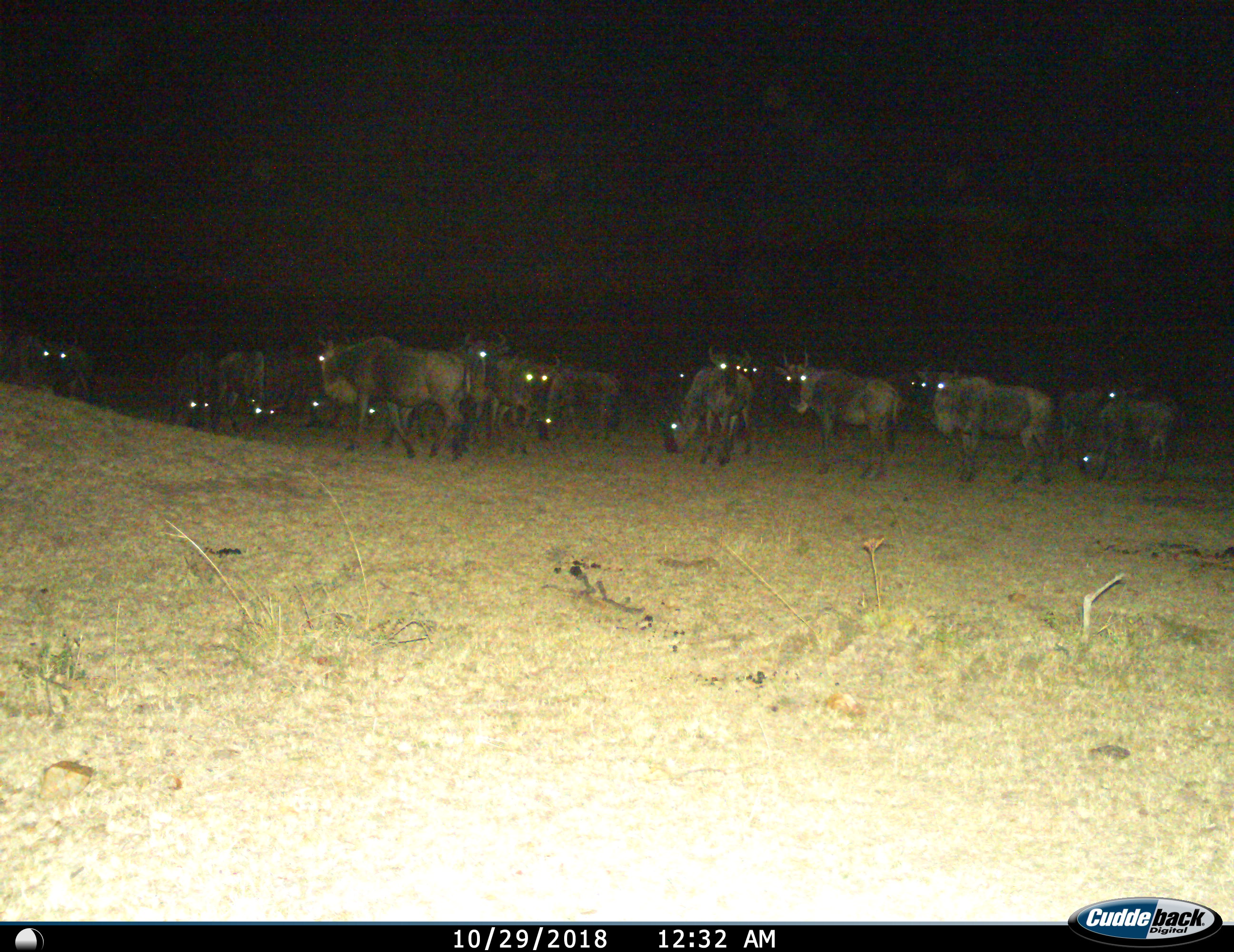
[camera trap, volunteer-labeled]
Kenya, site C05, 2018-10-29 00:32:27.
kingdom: Animalia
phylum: Chordata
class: Mammalia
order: Artiodactyla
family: Bovidae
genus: Connochaetes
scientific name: Connochaetes taurinus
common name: common wildebeest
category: wildebeest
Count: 11-50.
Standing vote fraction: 89%.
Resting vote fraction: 0%.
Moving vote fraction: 0%.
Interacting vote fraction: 0%.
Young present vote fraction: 11%.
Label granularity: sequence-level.